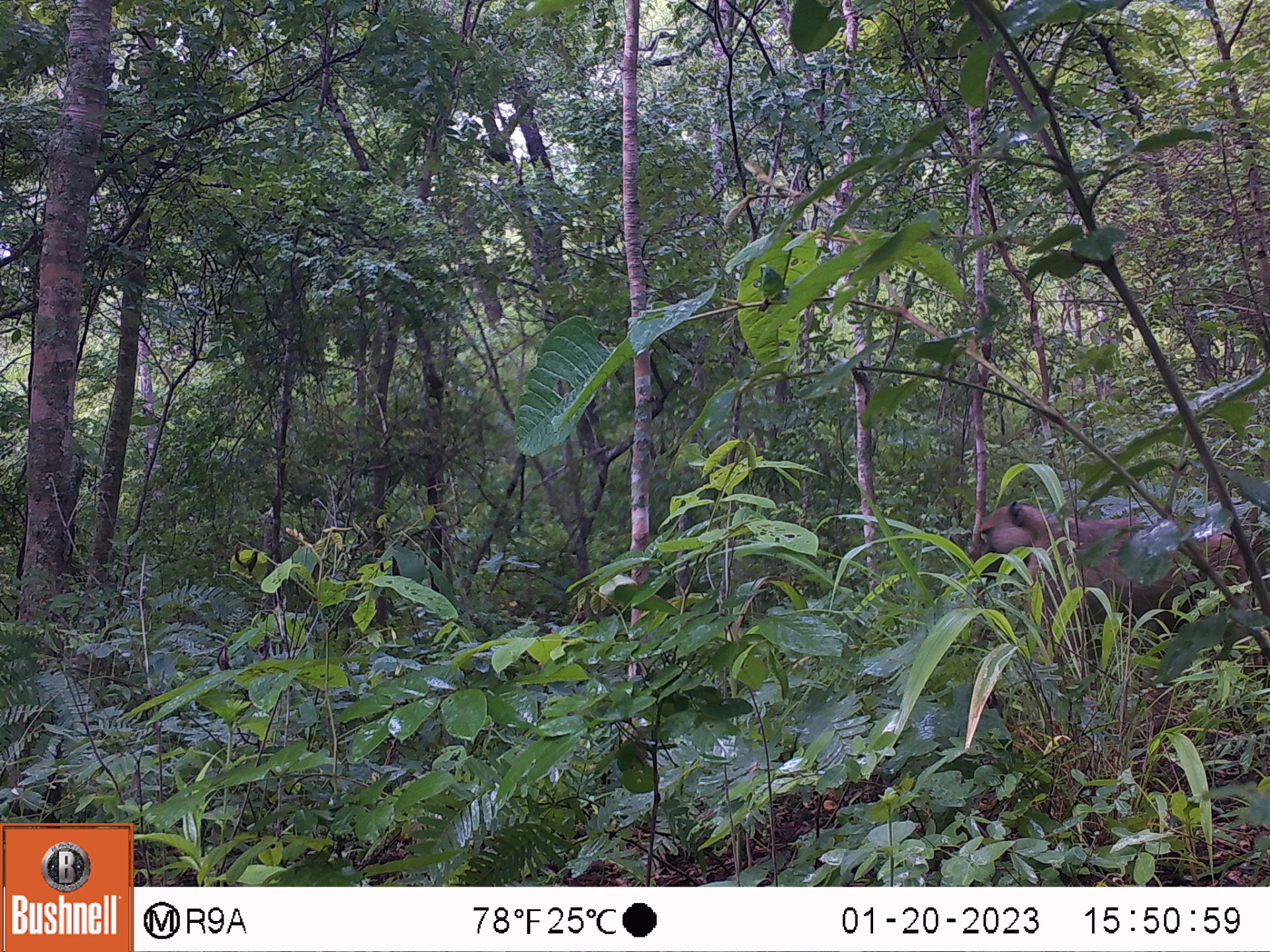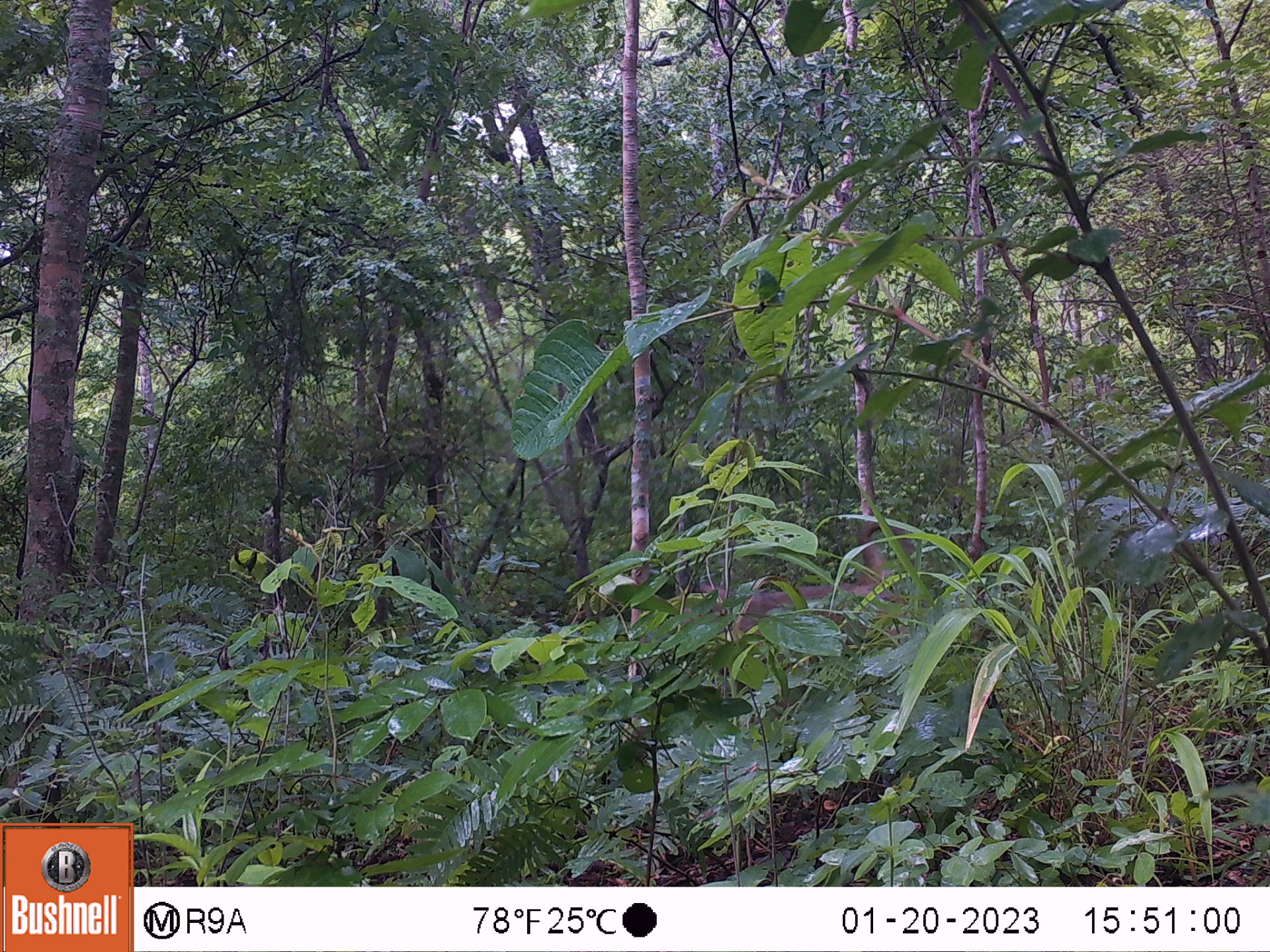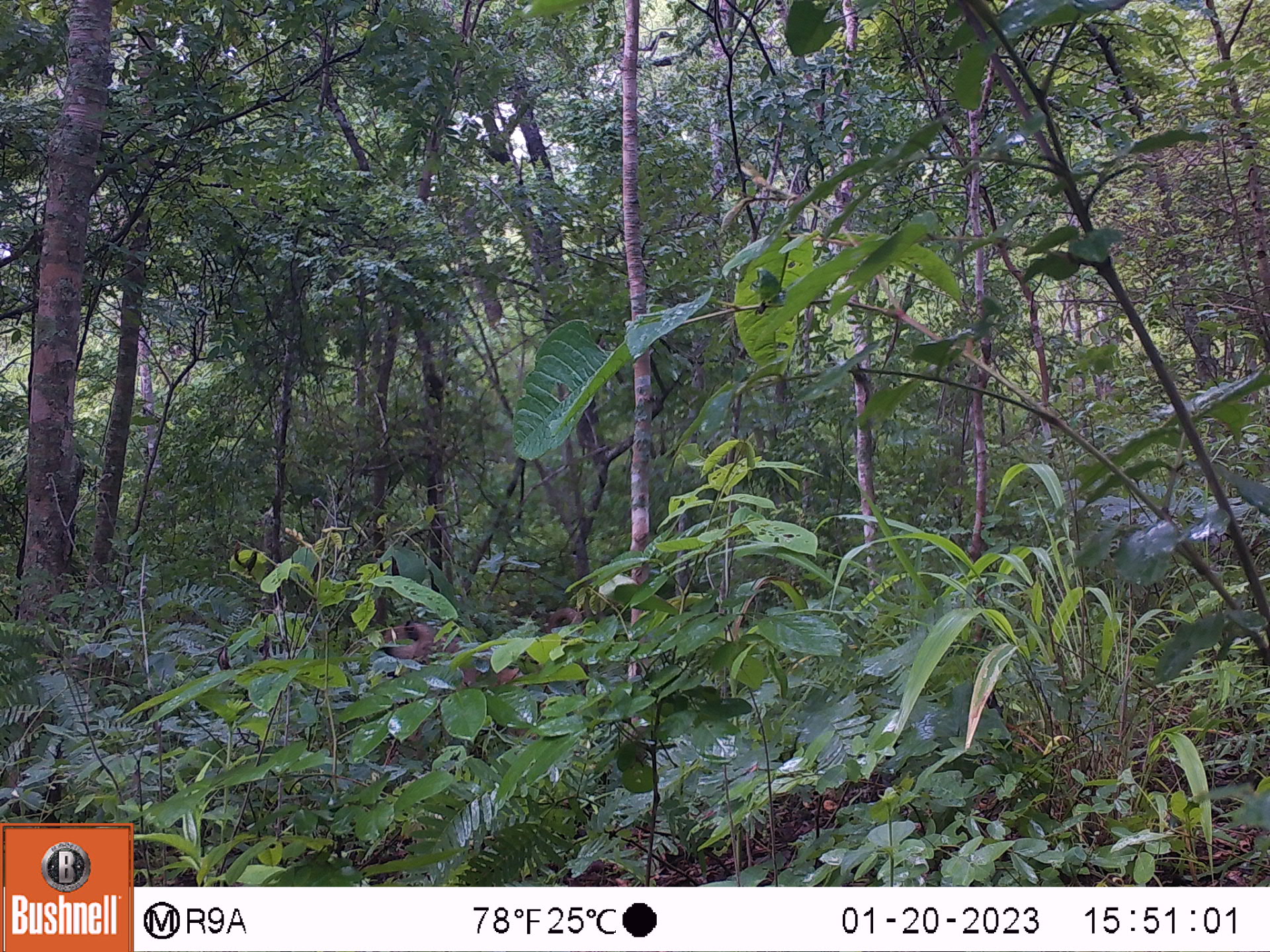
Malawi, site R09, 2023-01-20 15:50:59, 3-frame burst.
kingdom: Animalia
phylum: Chordata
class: Mammalia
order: Primates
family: Cercopithecidae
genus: Papio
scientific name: Papio cynocephalus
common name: yellow baboon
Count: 1.